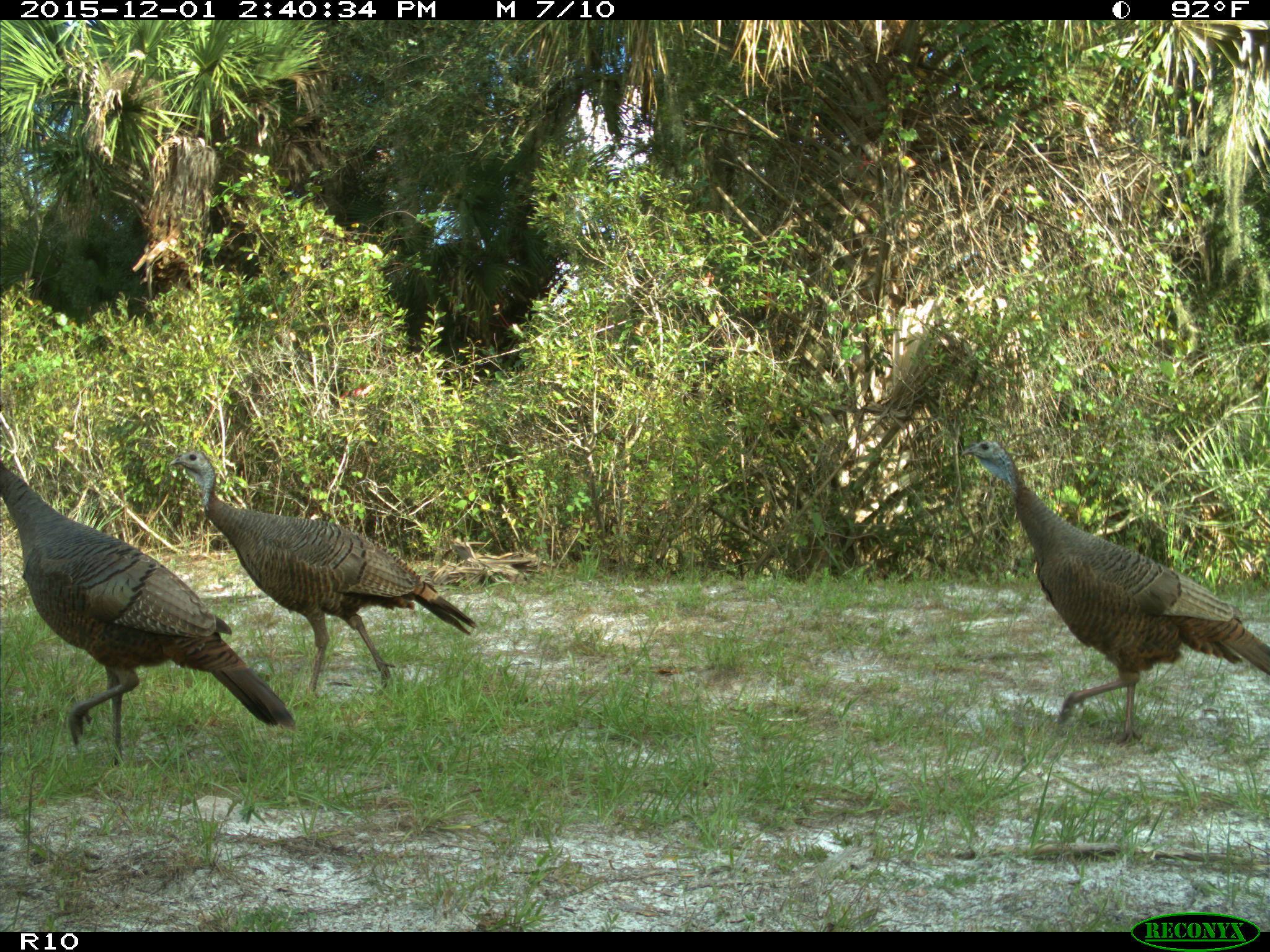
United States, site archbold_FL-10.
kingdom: Animalia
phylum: Chordata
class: Aves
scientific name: Aves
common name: birds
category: unidentified bird